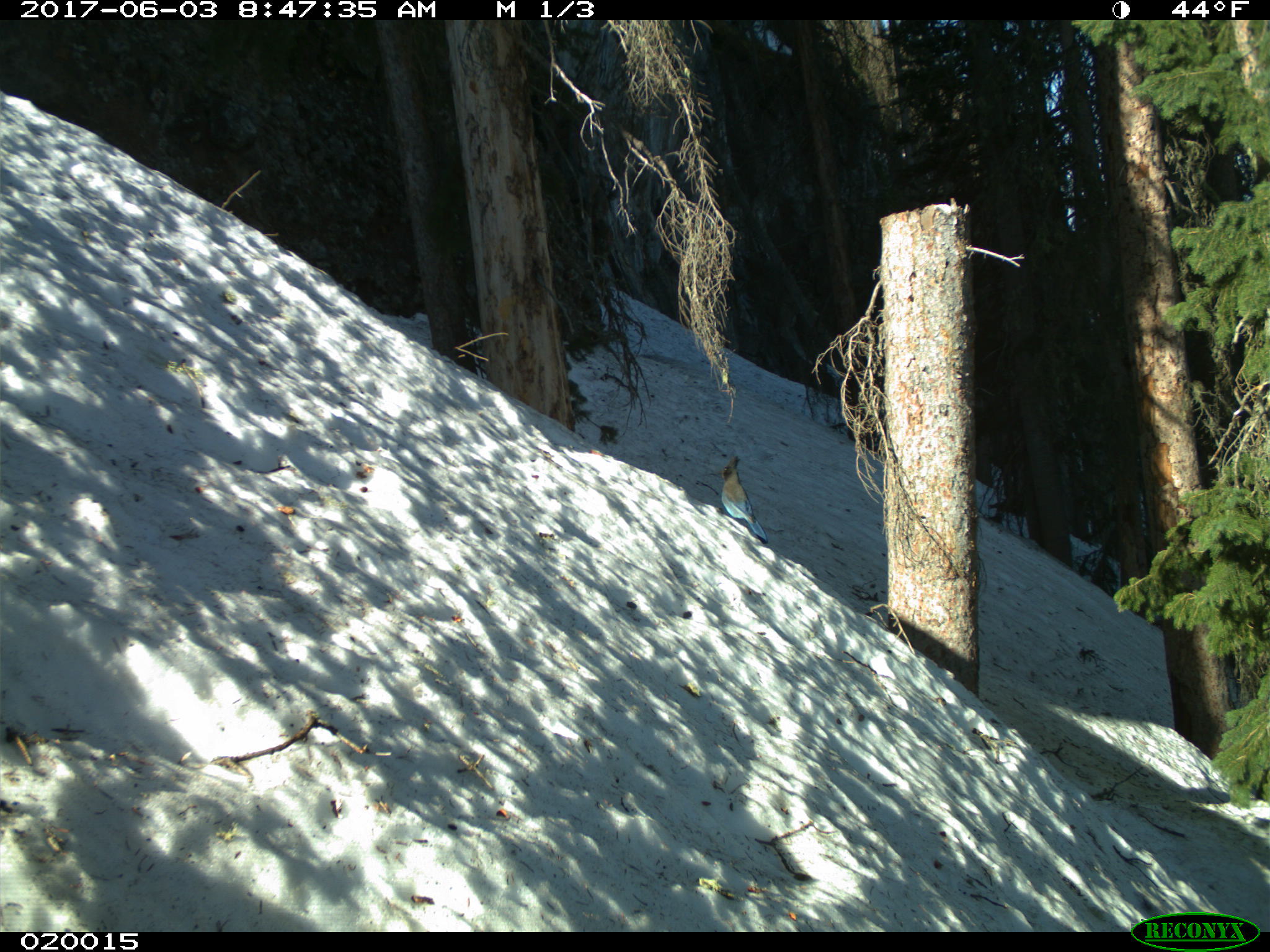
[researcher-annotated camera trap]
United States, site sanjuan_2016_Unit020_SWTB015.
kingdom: Animalia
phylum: Chordata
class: Aves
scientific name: Aves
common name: birds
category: unidentified bird